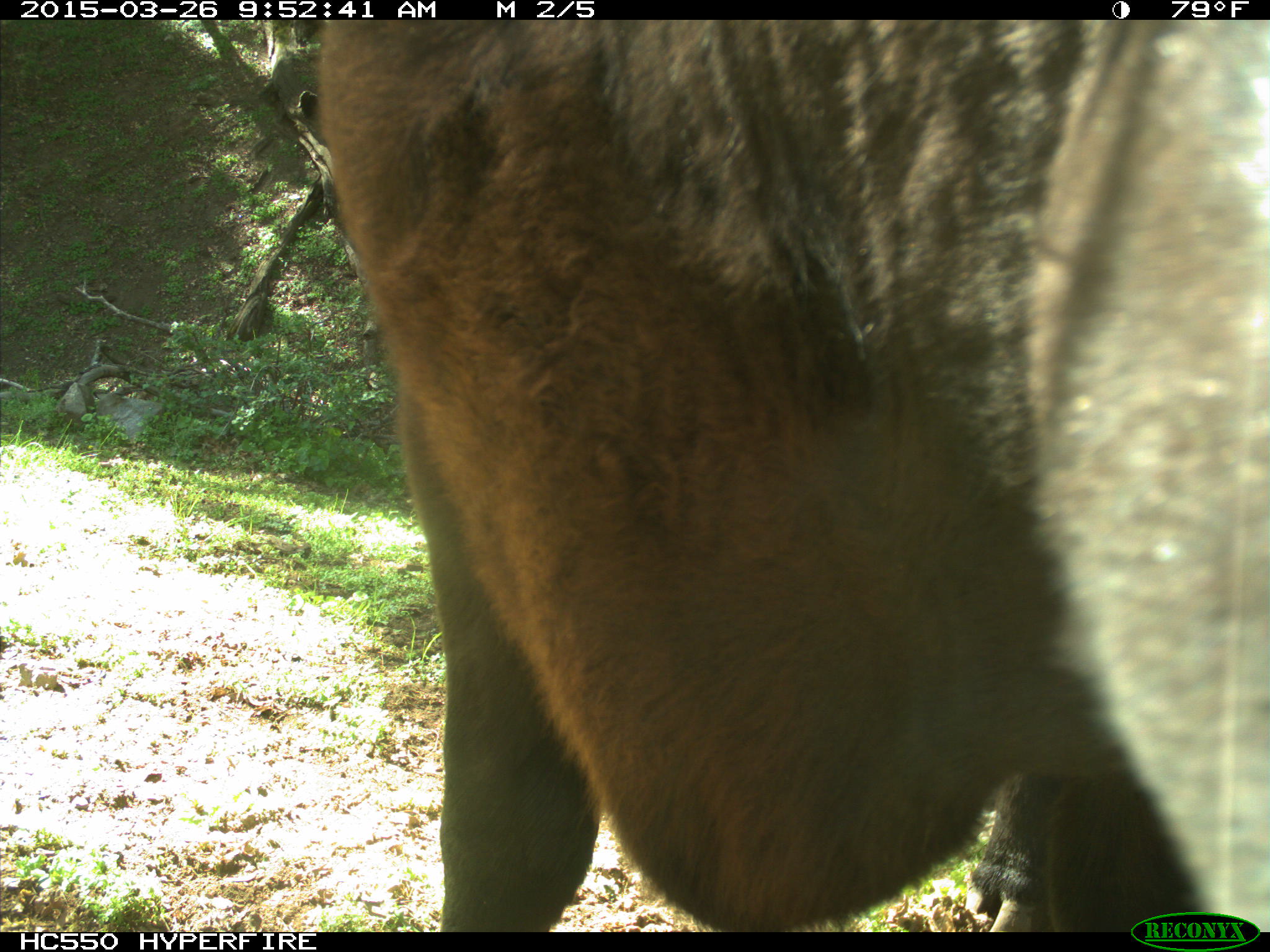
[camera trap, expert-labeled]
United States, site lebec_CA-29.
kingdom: Animalia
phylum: Chordata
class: Mammalia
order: Artiodactyla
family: Bovidae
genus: Bos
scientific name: Bos taurus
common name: domestic cow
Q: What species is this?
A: Bos taurus (domestic cow).